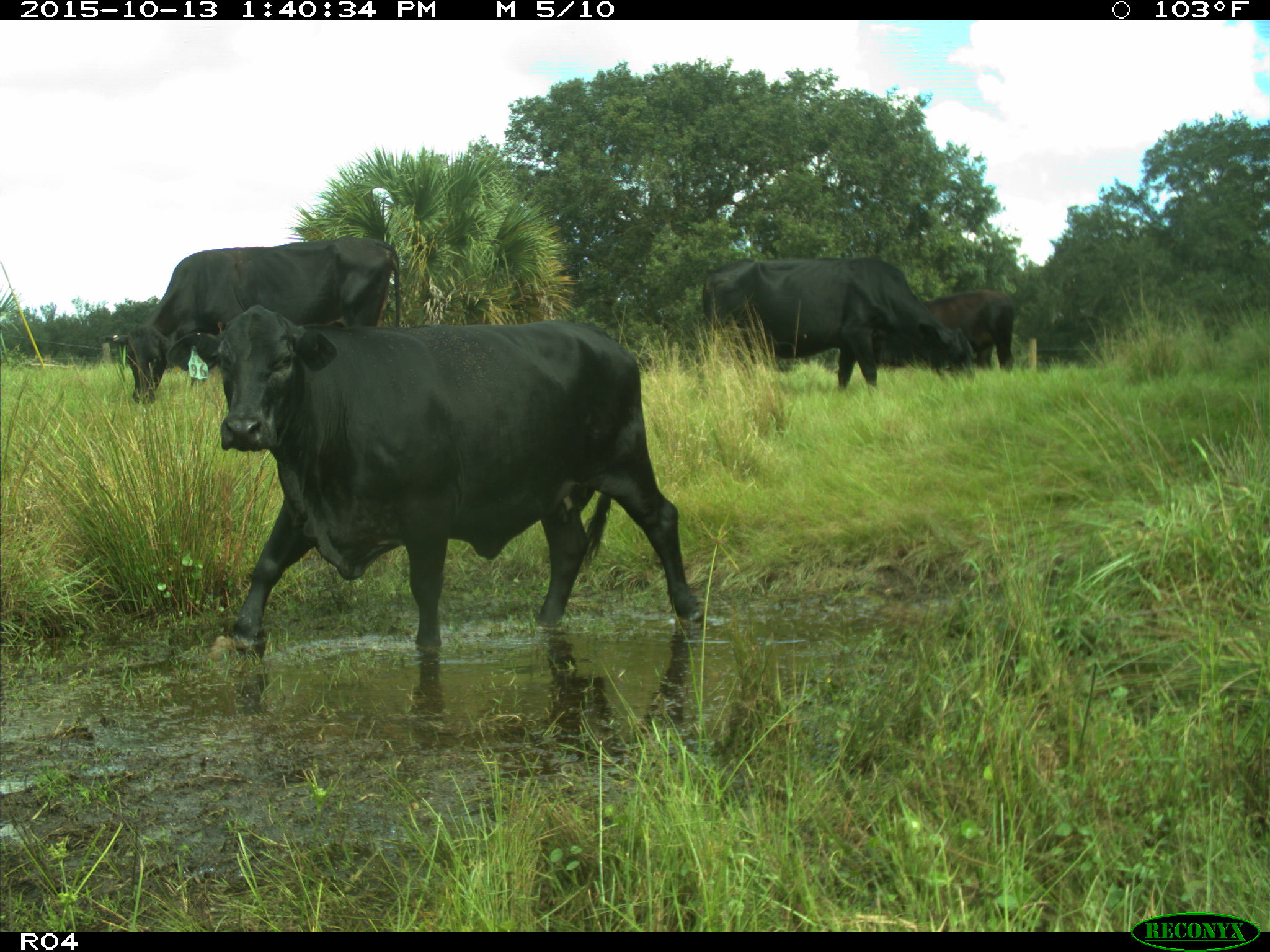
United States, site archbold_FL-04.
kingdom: Animalia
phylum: Chordata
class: Mammalia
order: Artiodactyla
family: Bovidae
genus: Bos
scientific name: Bos taurus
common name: domestic cow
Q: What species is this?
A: Bos taurus (domestic cow).